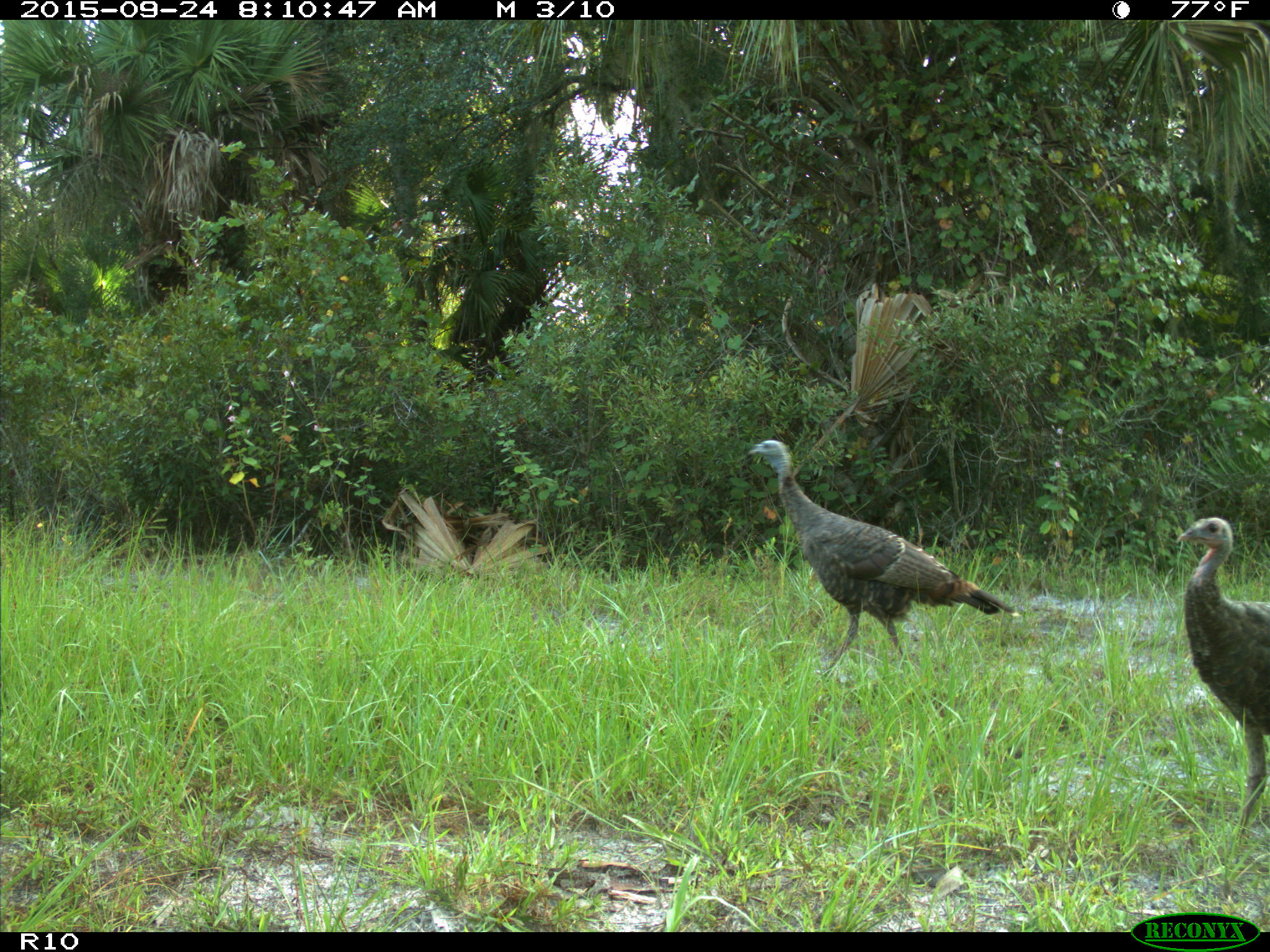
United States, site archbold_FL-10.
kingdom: Animalia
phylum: Chordata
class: Aves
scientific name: Aves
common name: birds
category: unidentified bird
Unidentified bird (birds) (Aves).